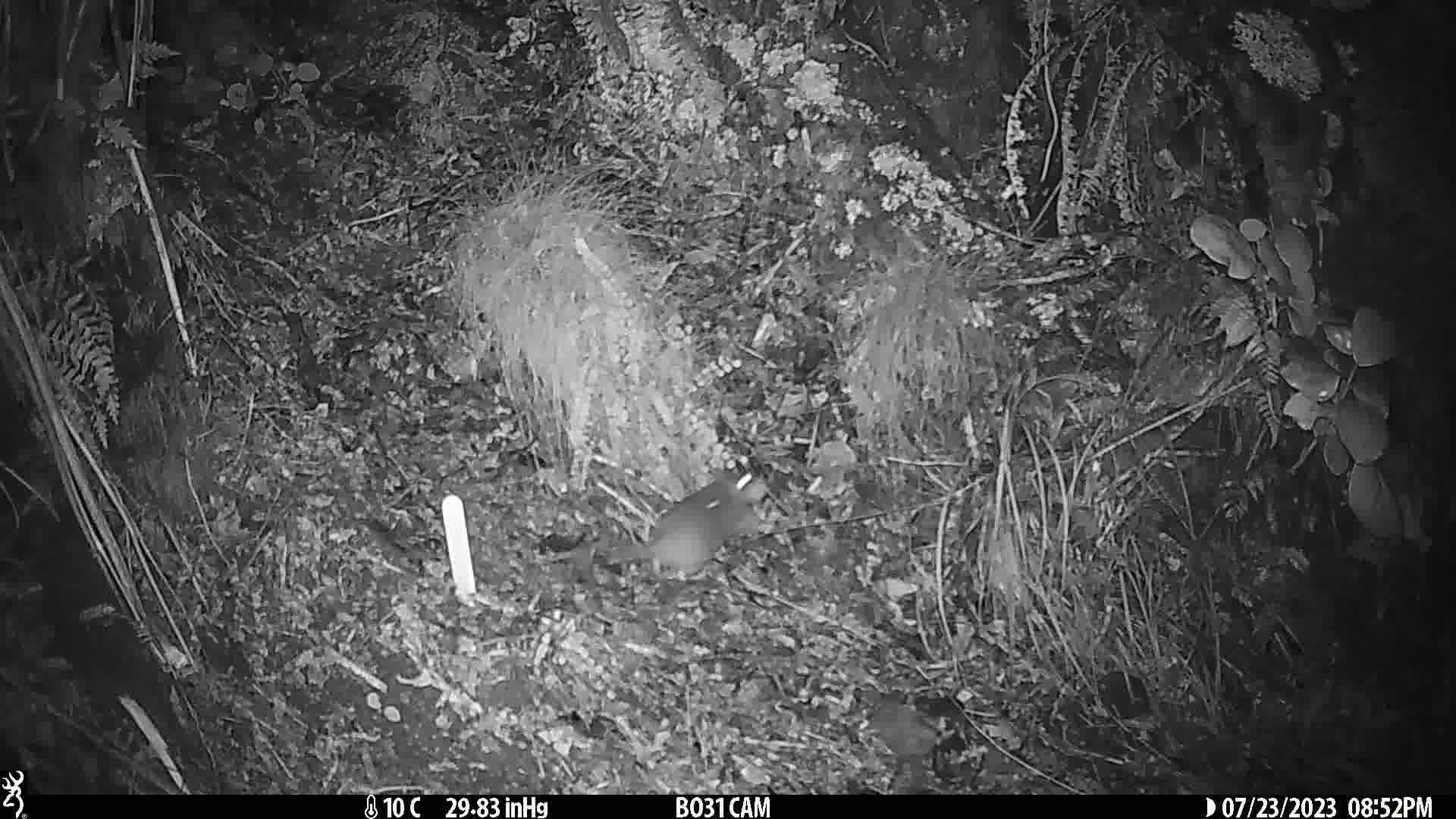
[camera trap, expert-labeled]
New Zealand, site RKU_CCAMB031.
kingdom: Animalia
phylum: Chordata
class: Mammalia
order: Rodentia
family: Muridae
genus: Rattus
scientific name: Rattus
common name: rat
Rat (Rattus).